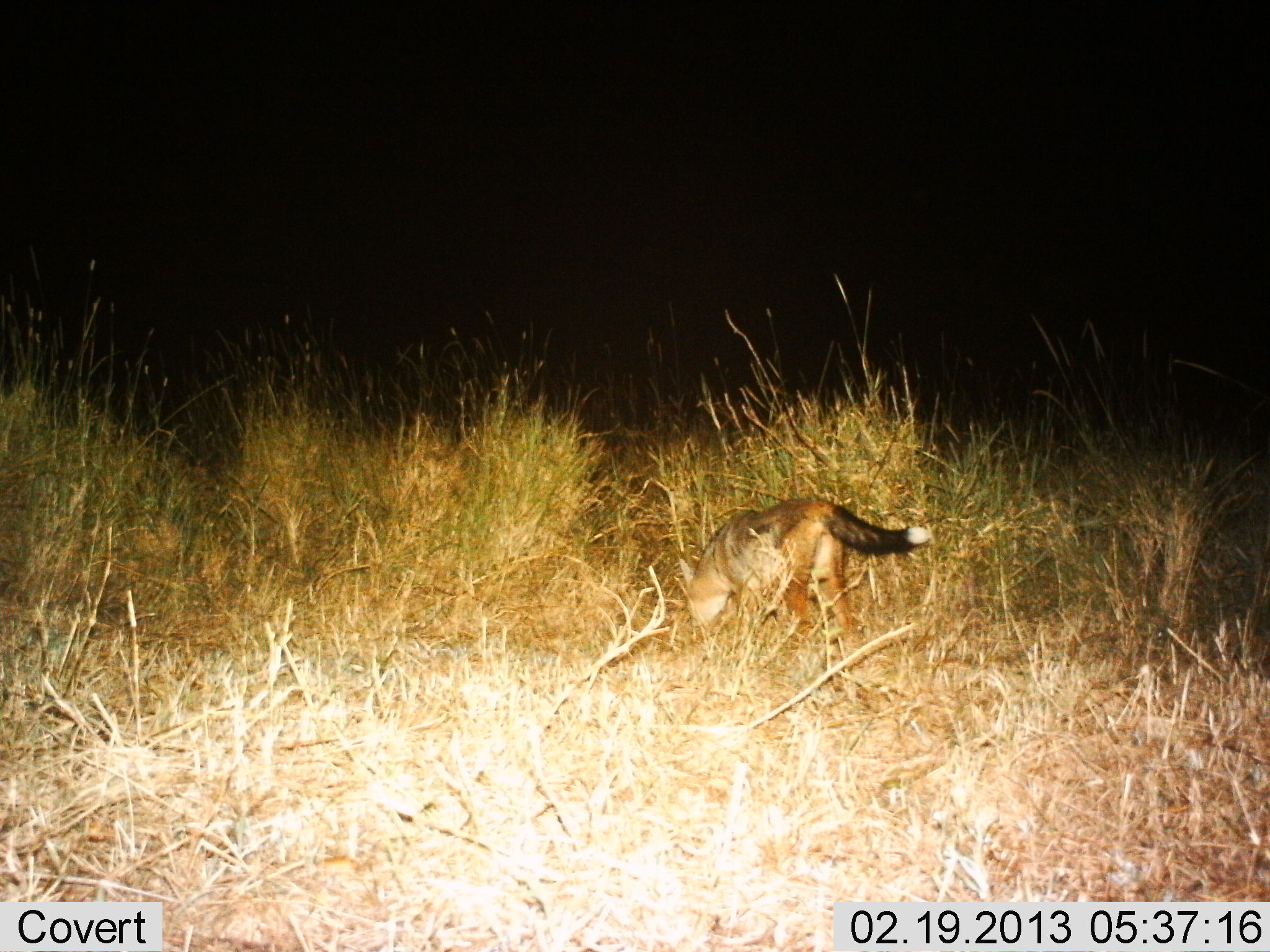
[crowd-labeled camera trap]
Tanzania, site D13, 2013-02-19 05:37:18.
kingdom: Animalia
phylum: Chordata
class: Mammalia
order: Carnivora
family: Canidae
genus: Lupulella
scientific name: Lupulella mesomelas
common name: black-backed jackal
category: jackal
Jackal (black-backed jackal) (Lupulella mesomelas), count 1. Behavior (volunteer vote fractions): standing 18%, resting 0%, moving 41%, interacting 0%. Young present (vote fraction): 0%. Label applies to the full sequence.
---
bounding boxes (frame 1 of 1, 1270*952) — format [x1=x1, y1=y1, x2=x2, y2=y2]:
animal: [x1=674, y1=496, x2=934, y2=663]